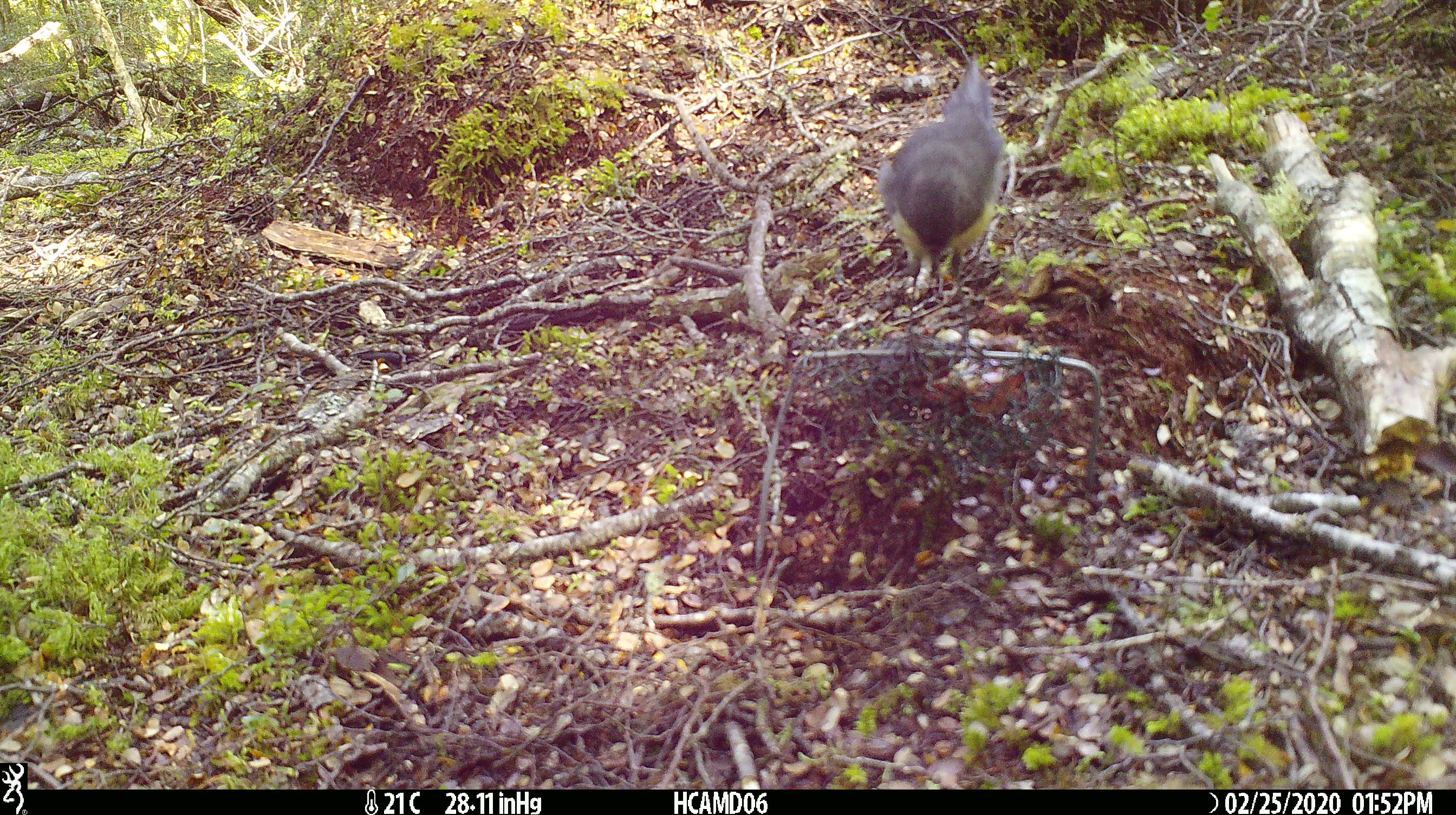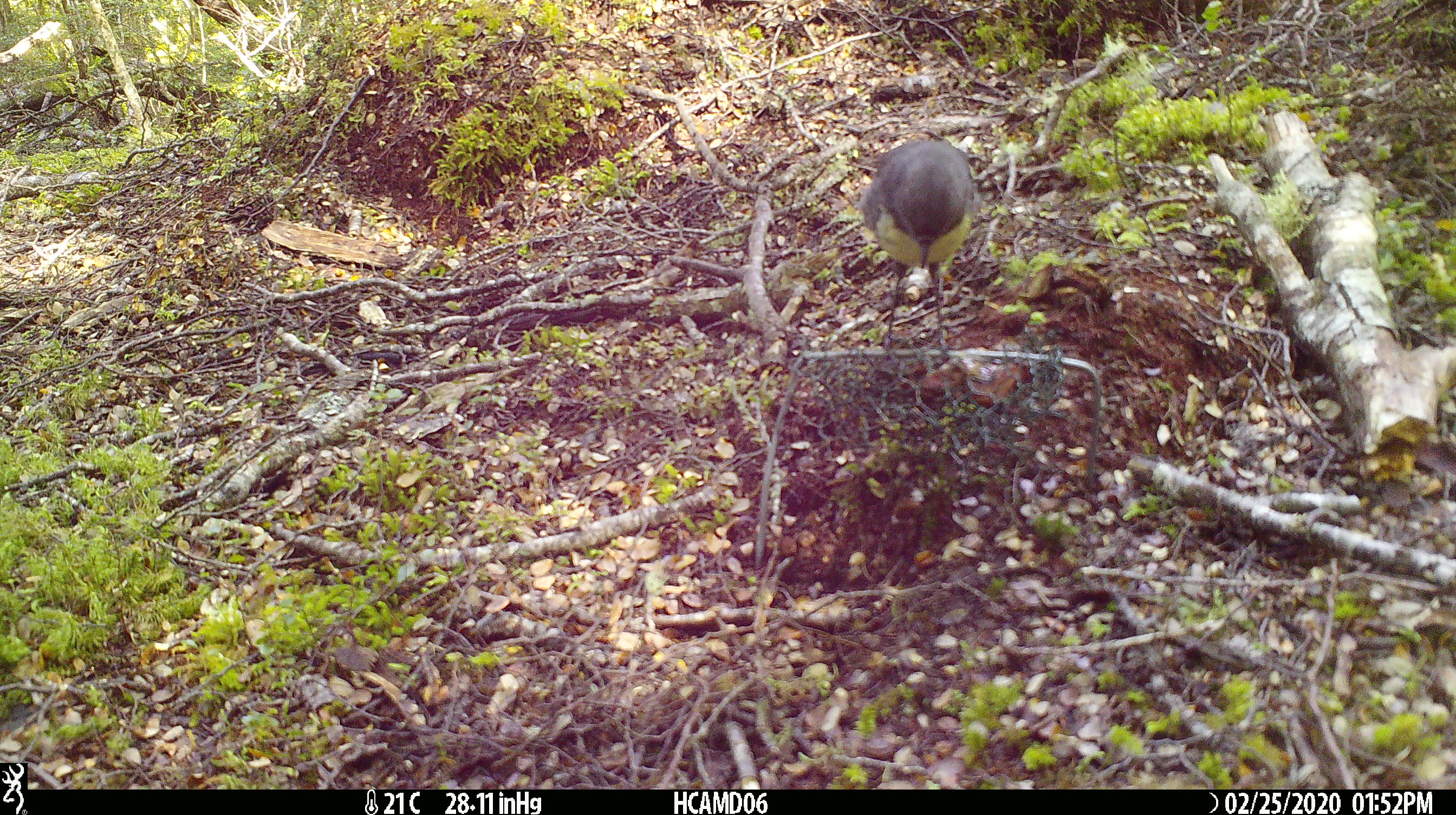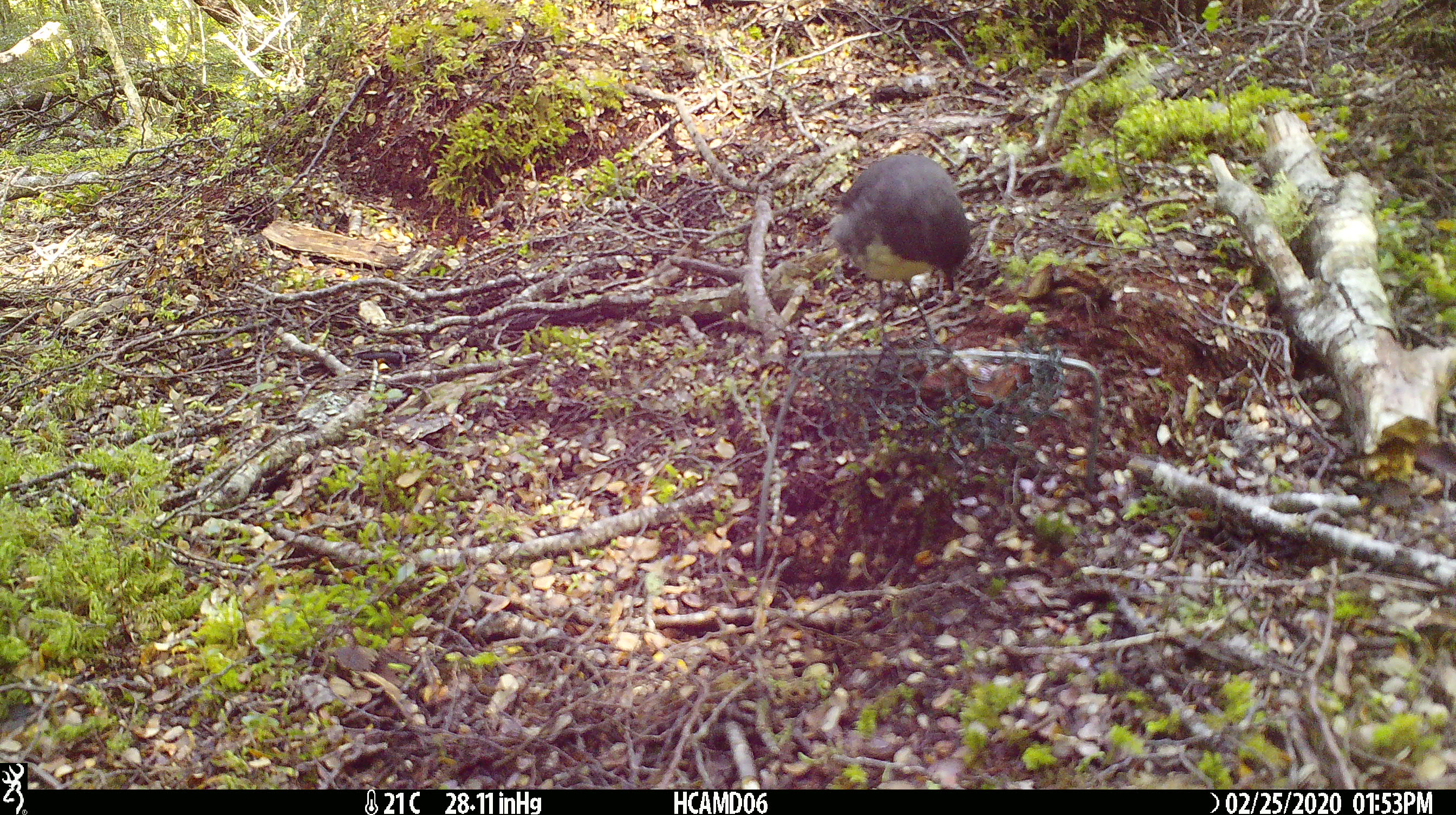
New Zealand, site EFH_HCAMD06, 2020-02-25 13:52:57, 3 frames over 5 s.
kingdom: Animalia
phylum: Chordata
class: Aves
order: Passeriformes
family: Petroicidae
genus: Petroica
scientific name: Petroica australis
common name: new zealand robin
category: robin